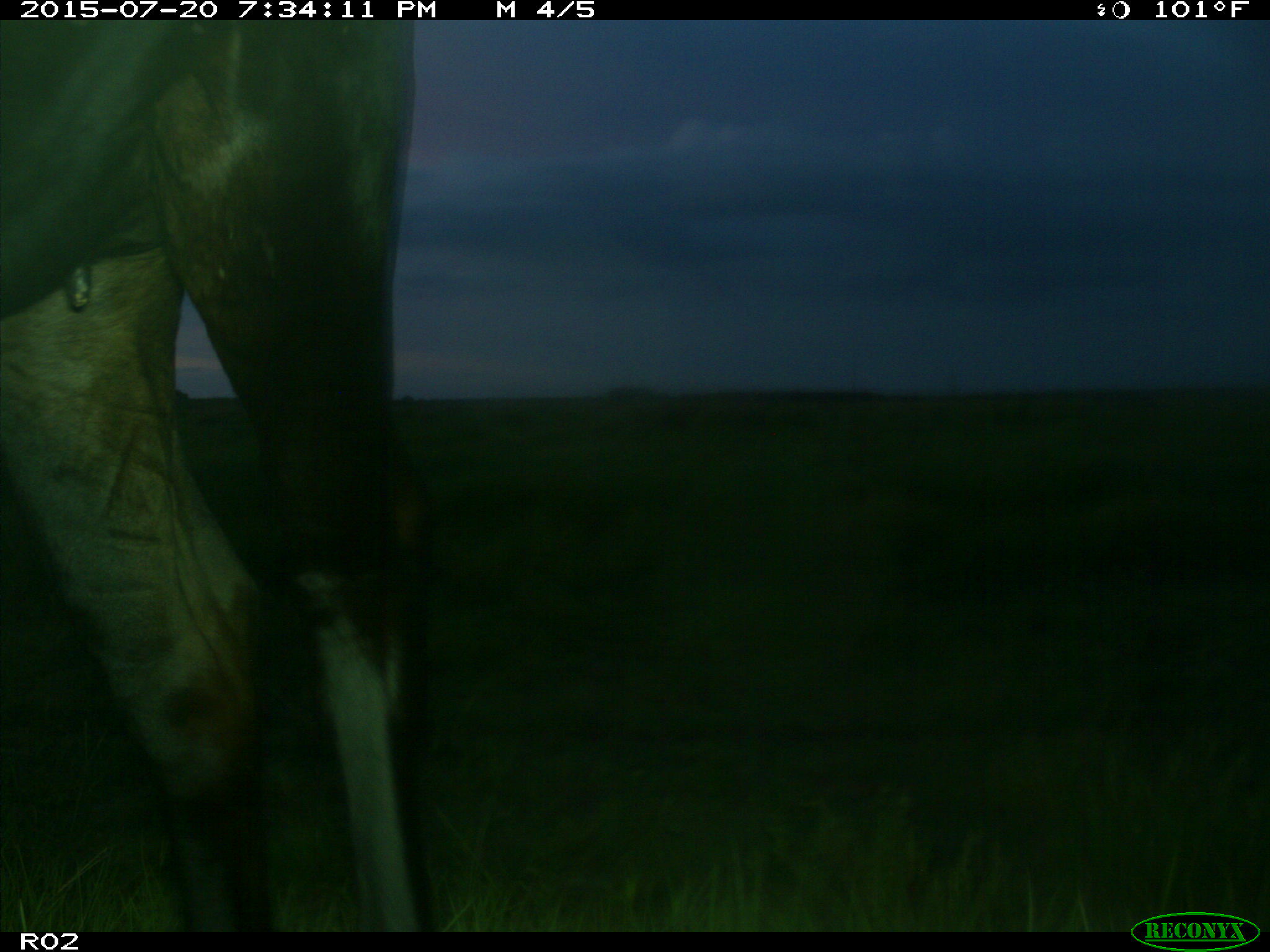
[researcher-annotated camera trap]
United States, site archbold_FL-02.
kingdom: Animalia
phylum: Chordata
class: Mammalia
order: Artiodactyla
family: Bovidae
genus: Bos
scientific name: Bos taurus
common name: domestic cow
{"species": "Bos taurus (domestic cow)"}